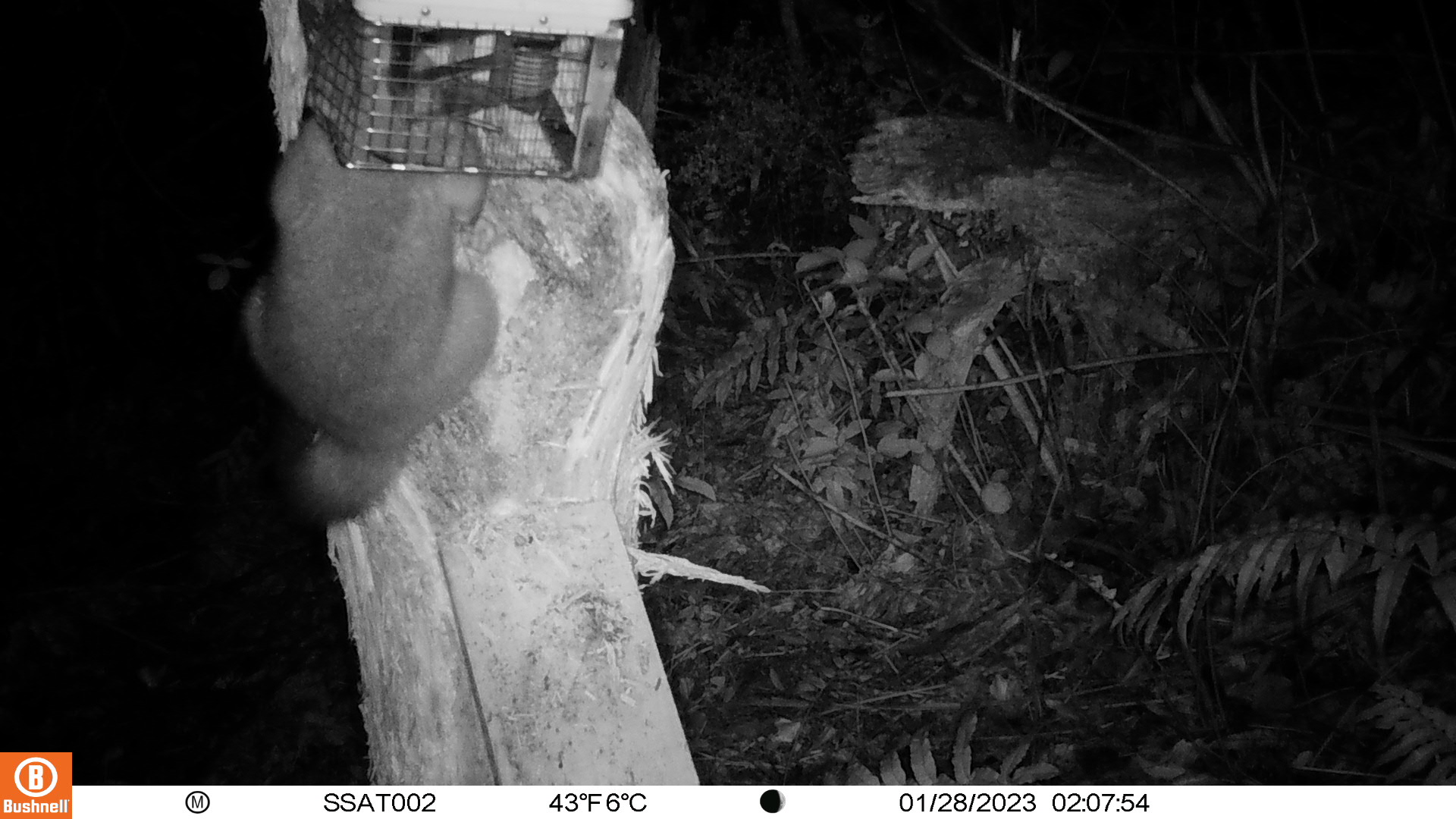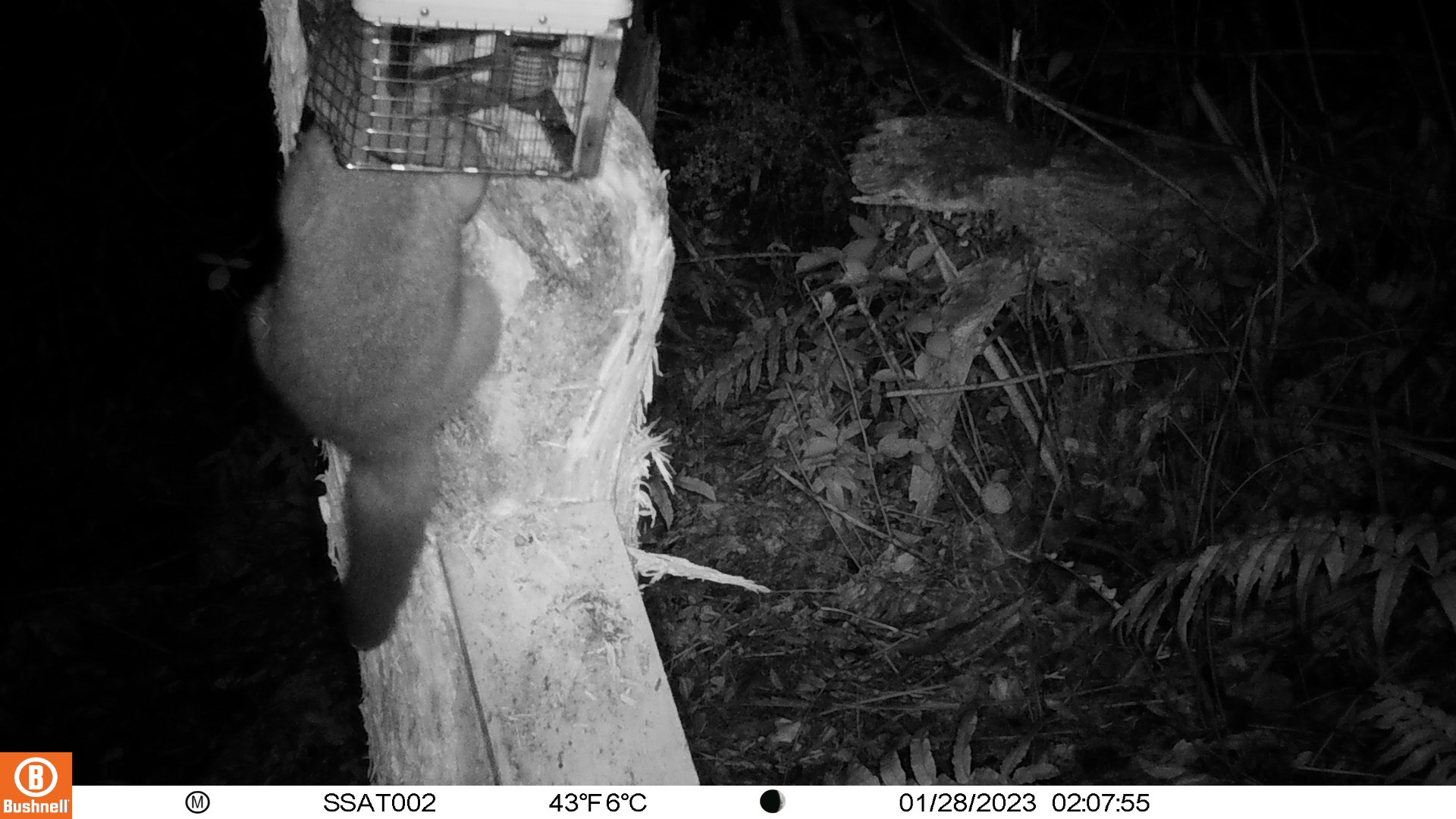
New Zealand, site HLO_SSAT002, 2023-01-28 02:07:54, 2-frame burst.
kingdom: Animalia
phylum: Chordata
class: Mammalia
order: Diprotodontia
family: Phalangeridae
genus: Trichosurus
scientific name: Trichosurus vulpecula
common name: common brushtail possum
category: possum